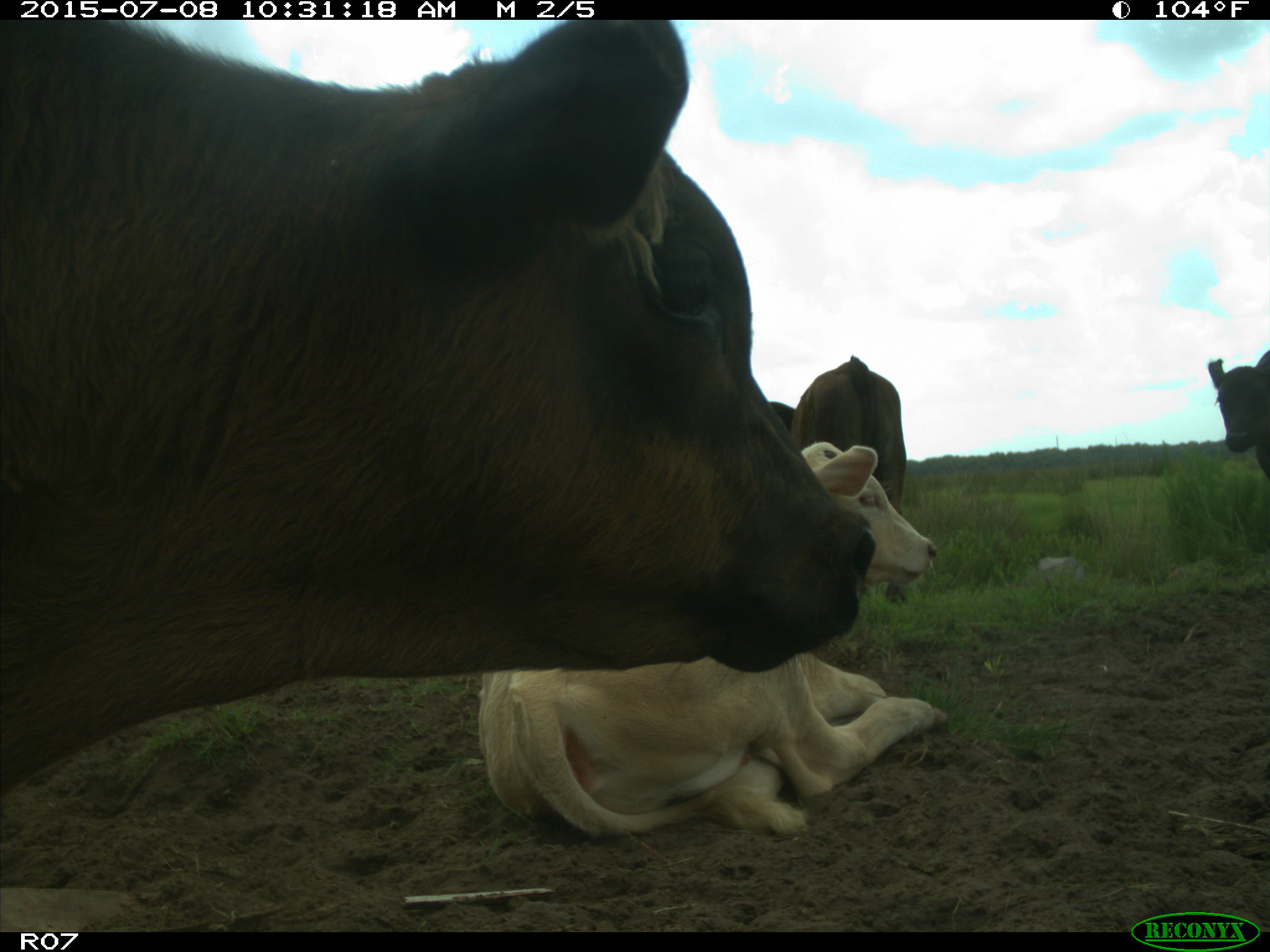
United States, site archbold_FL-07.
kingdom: Animalia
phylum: Chordata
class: Mammalia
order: Artiodactyla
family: Bovidae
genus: Bos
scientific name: Bos taurus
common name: domestic cow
Bos taurus (domestic cow).